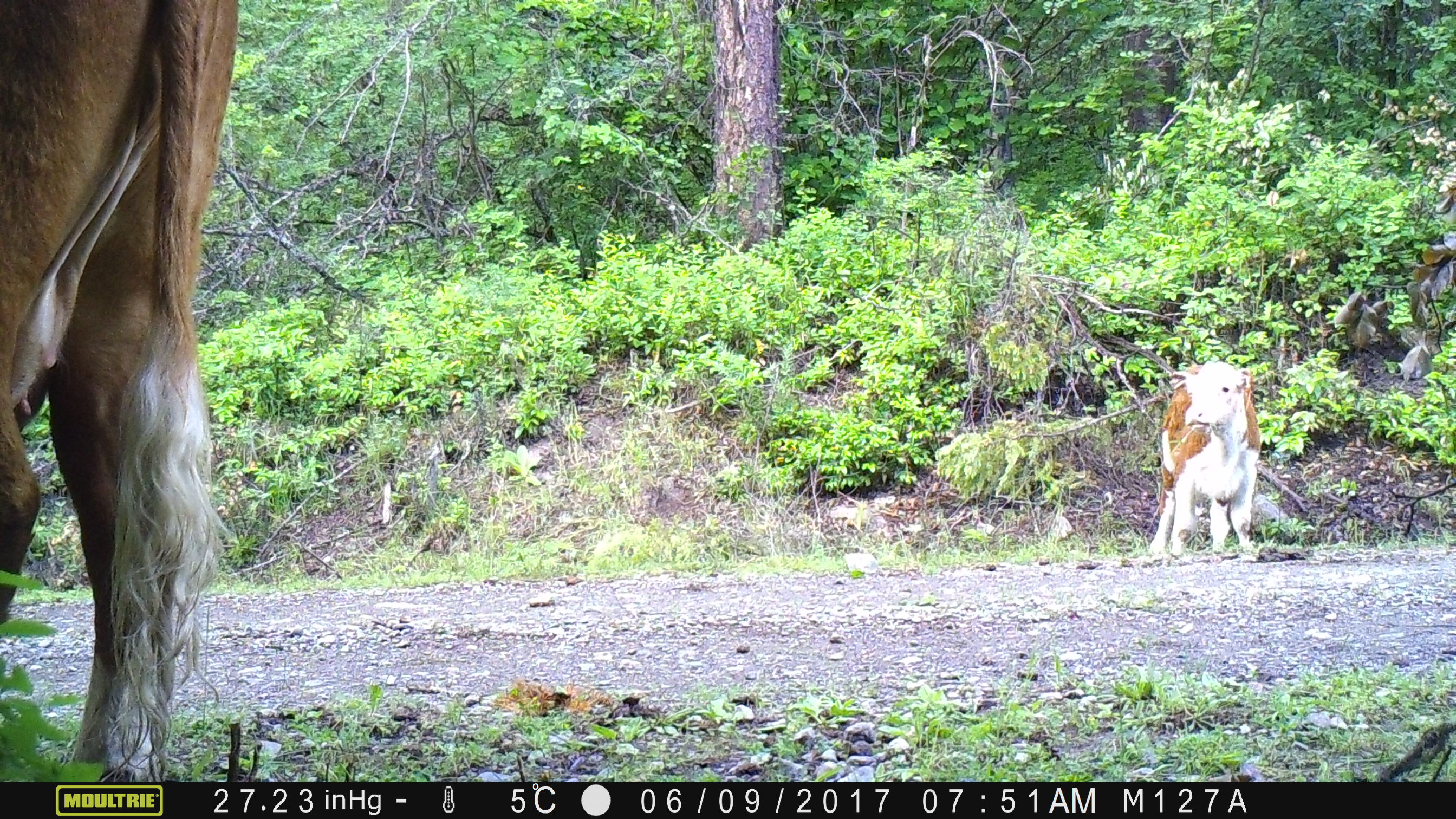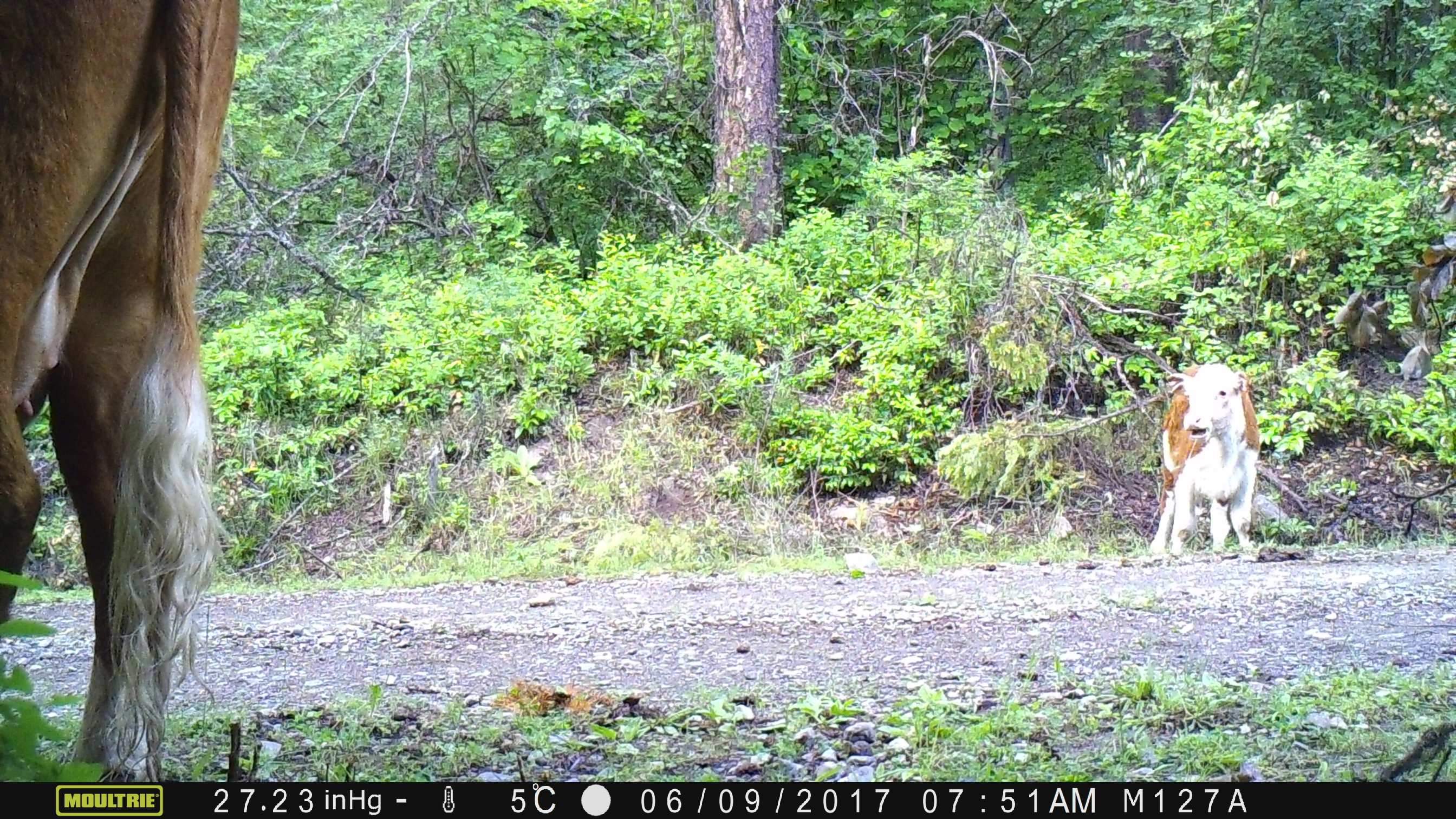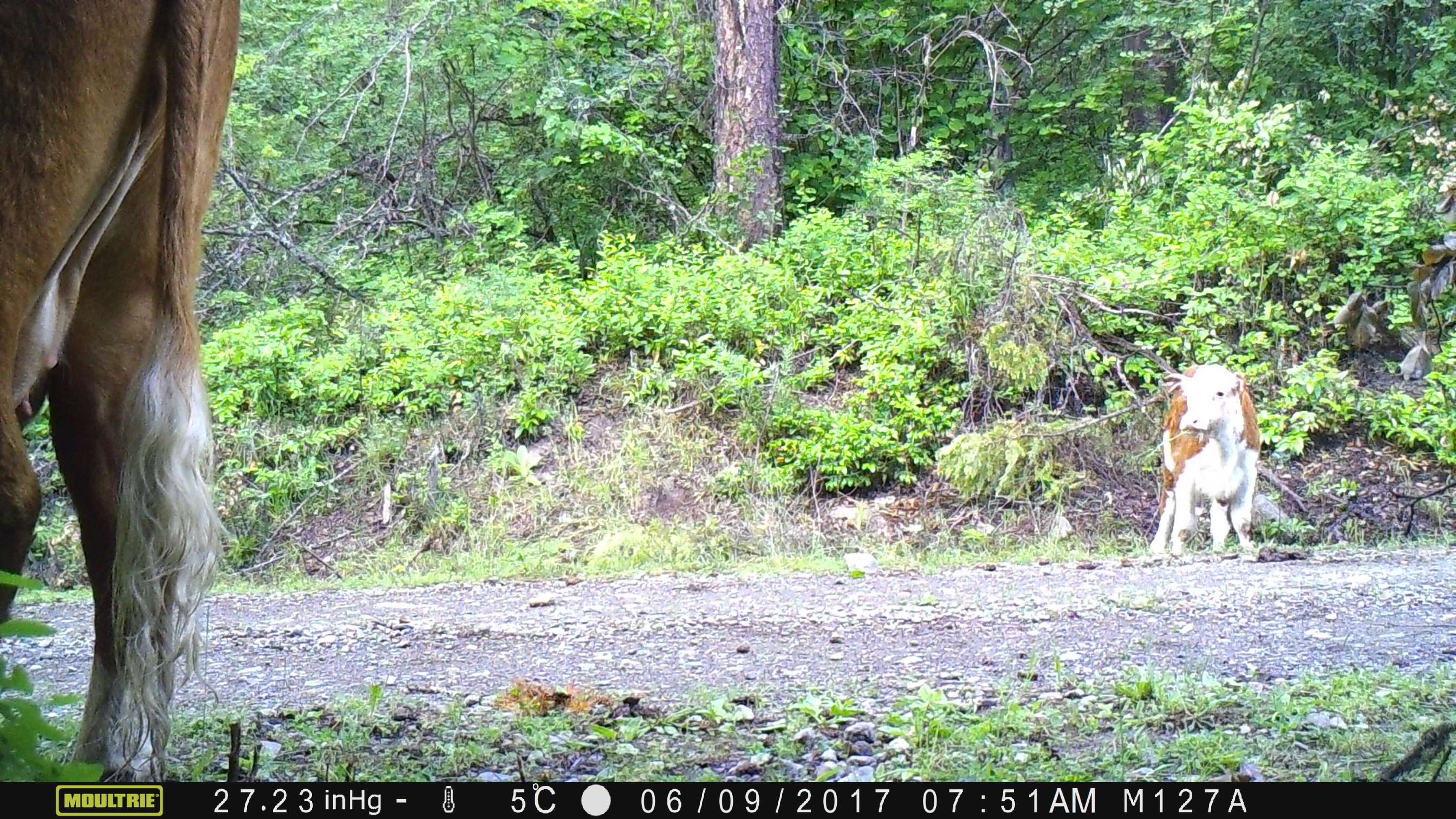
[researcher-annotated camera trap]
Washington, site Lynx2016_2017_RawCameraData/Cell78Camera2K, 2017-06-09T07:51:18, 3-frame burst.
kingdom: Animalia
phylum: Chordata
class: Mammalia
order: Artiodactyla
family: Bovidae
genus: Bos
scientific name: Bos taurus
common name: domestic cattle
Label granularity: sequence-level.